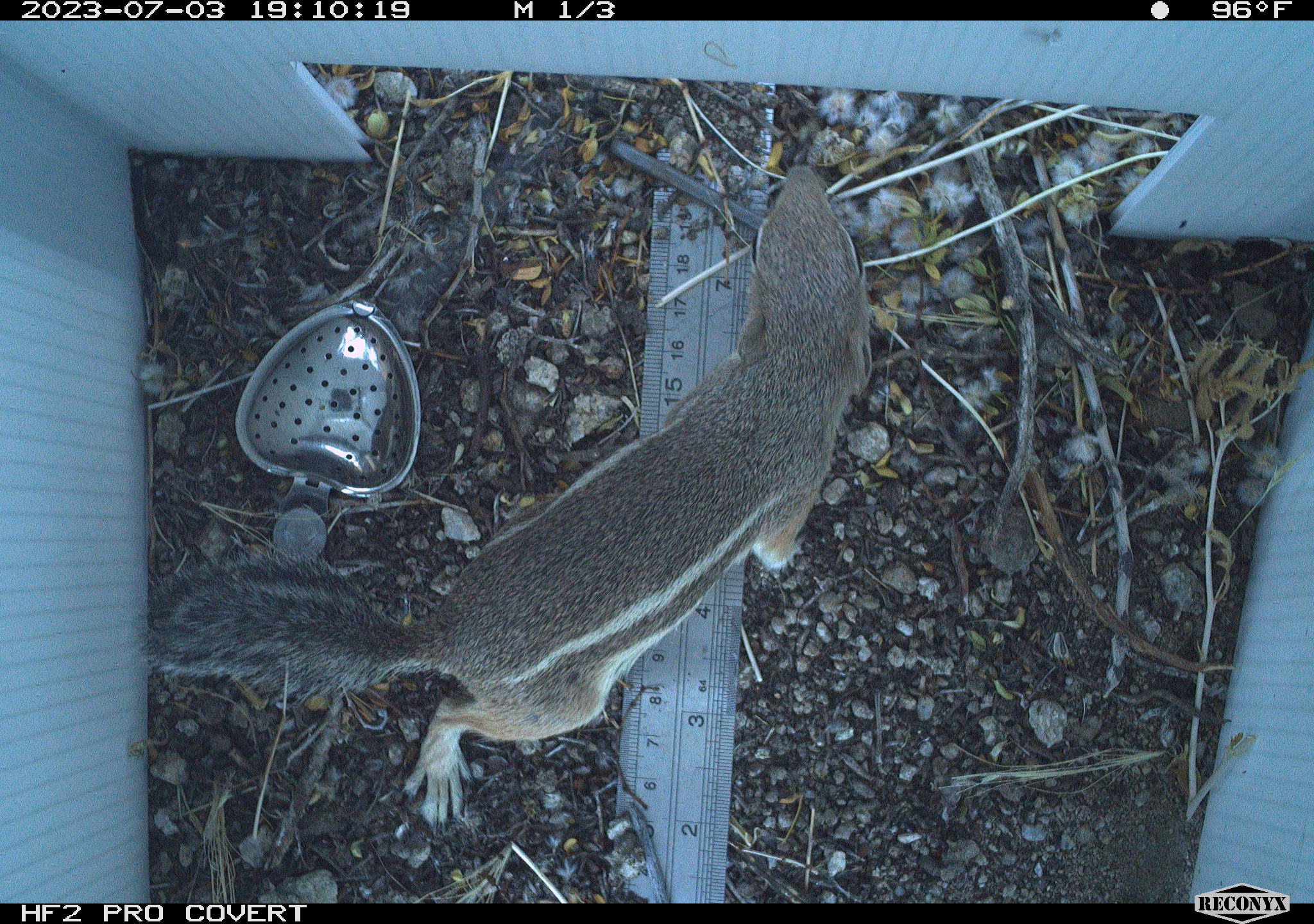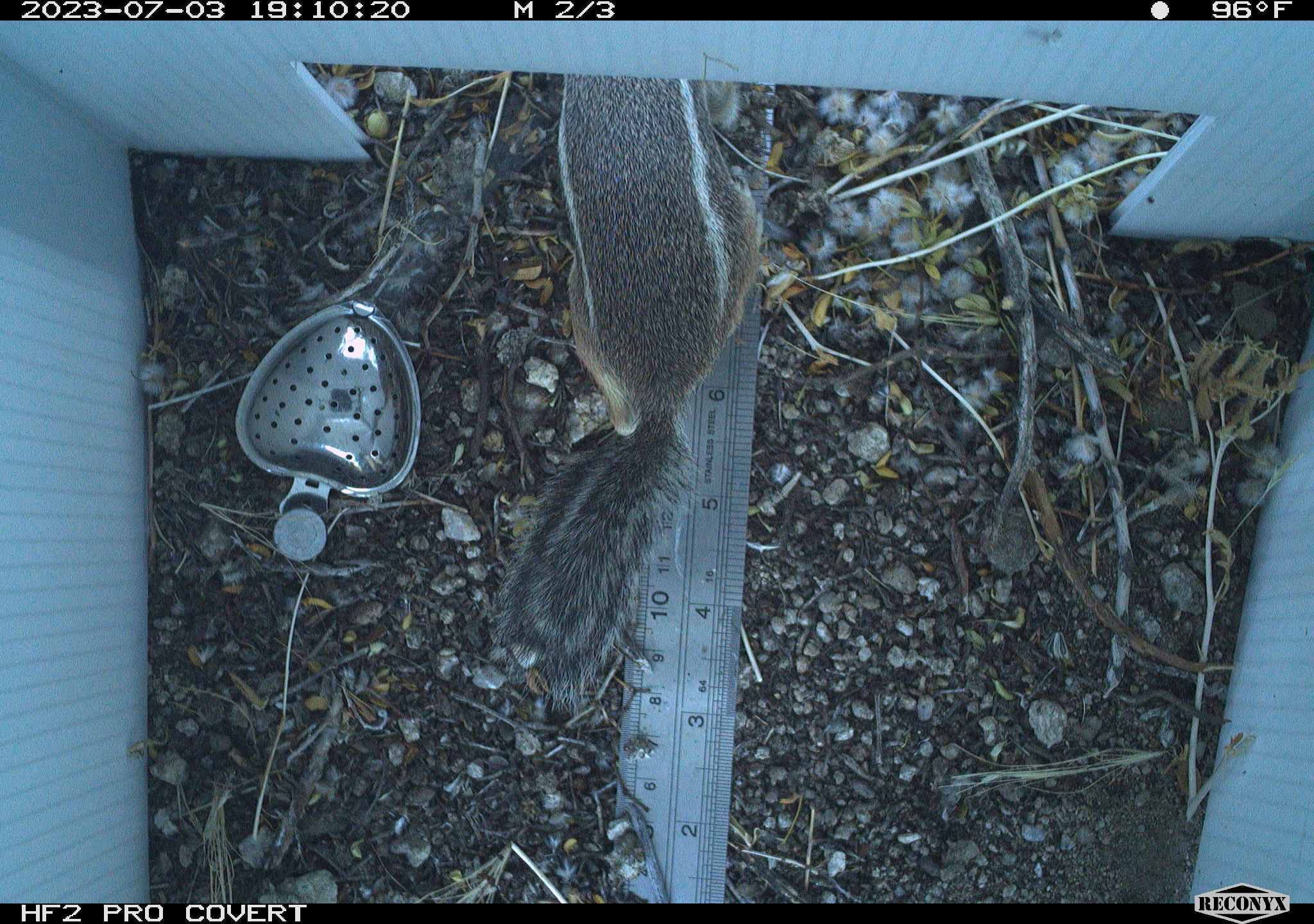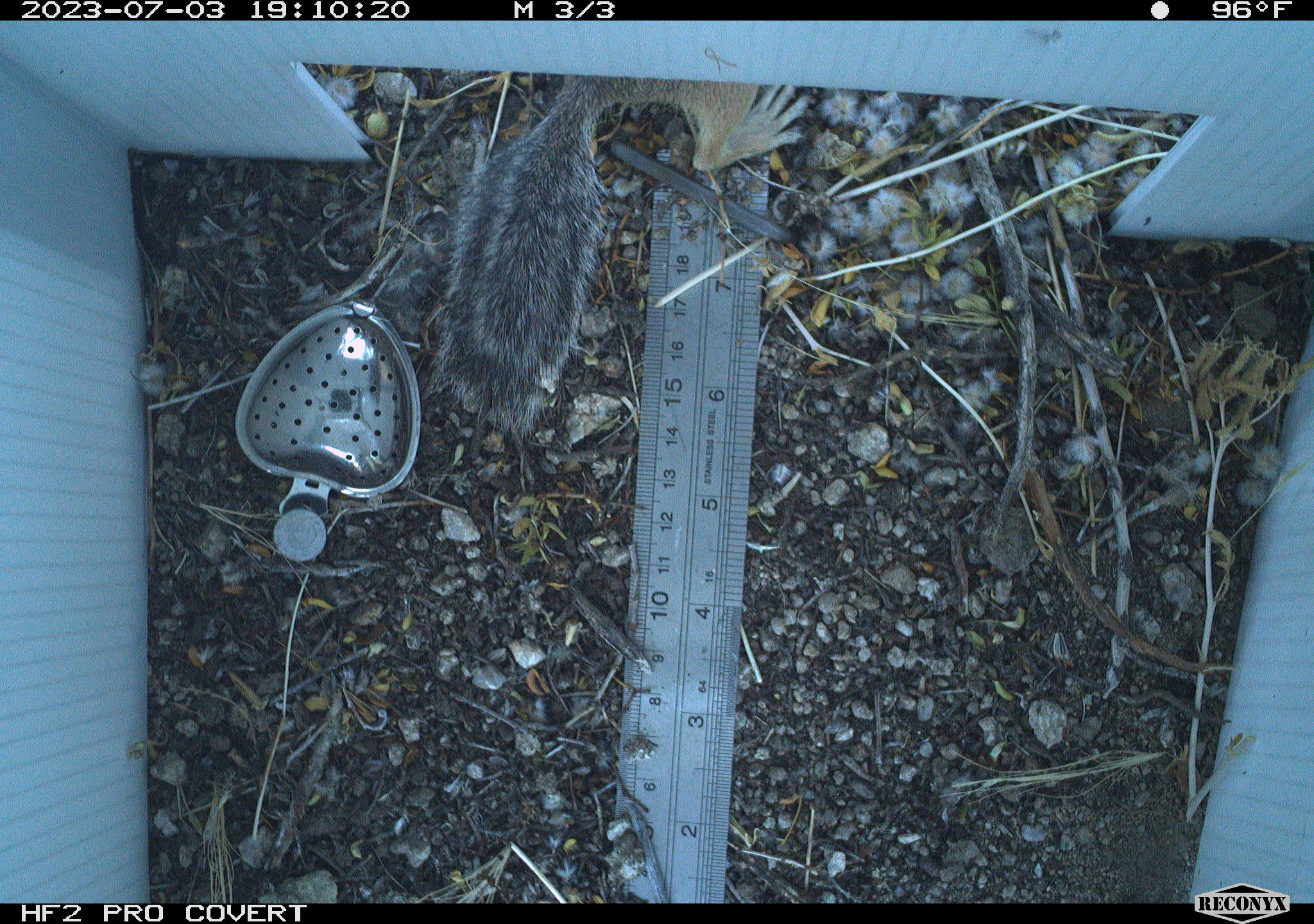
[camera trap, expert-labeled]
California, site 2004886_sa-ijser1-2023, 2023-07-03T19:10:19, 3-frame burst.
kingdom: Animalia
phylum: Chordata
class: Mammalia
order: Rodentia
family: Sciuridae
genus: Ammospermophilus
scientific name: Ammospermophilus leucurus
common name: white-tailed antelope squirrel